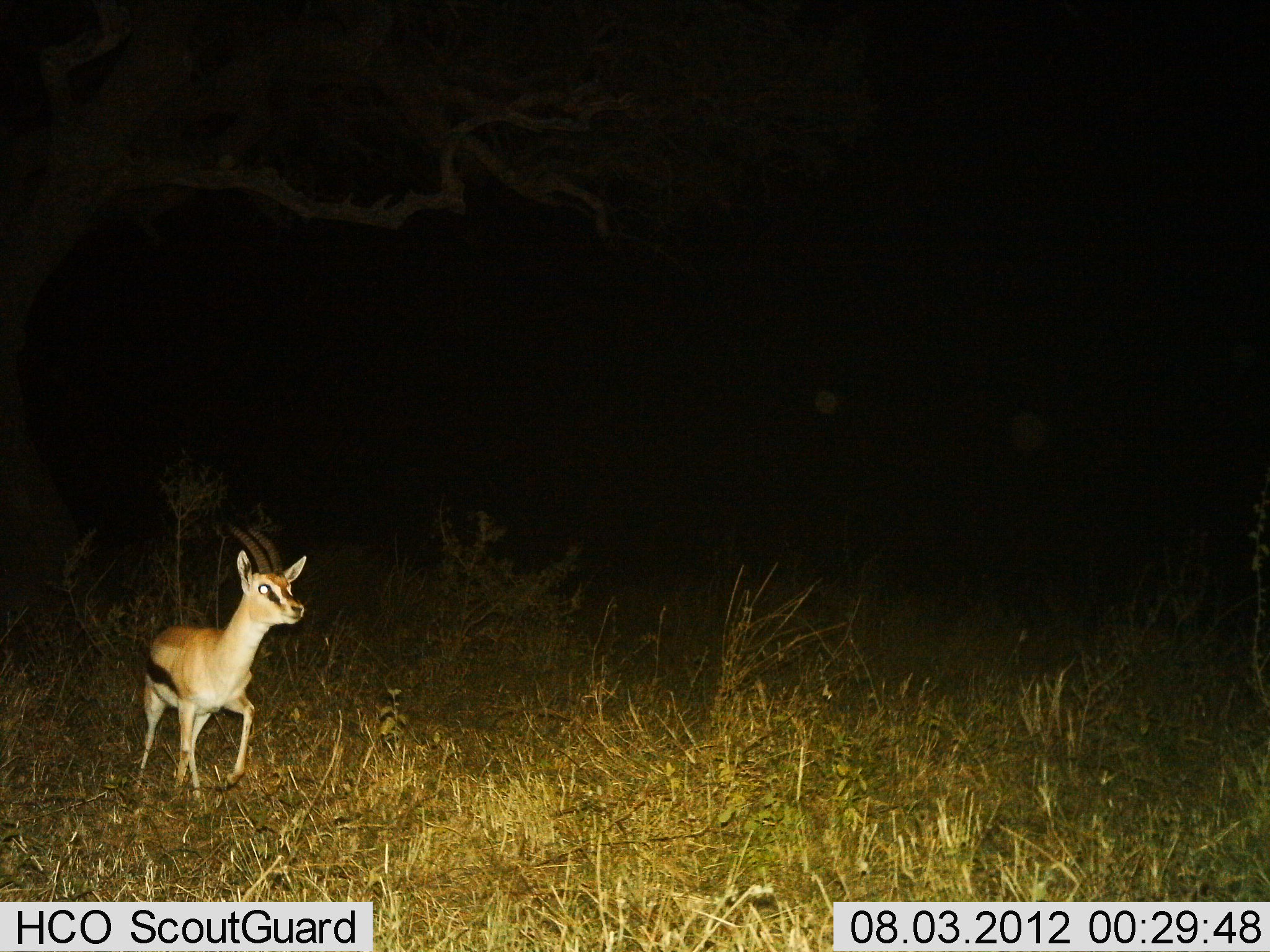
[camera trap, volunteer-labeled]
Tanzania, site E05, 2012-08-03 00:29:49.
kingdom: Animalia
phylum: Chordata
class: Mammalia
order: Artiodactyla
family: Bovidae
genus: Eudorcas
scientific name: Eudorcas thomsonii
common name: thomson's gazelle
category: gazellethomsons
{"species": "gazellethomsons (thomson's gazelle) (Eudorcas thomsonii)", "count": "1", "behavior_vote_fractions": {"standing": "20%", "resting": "0%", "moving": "80%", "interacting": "0%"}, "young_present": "10%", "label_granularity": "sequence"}